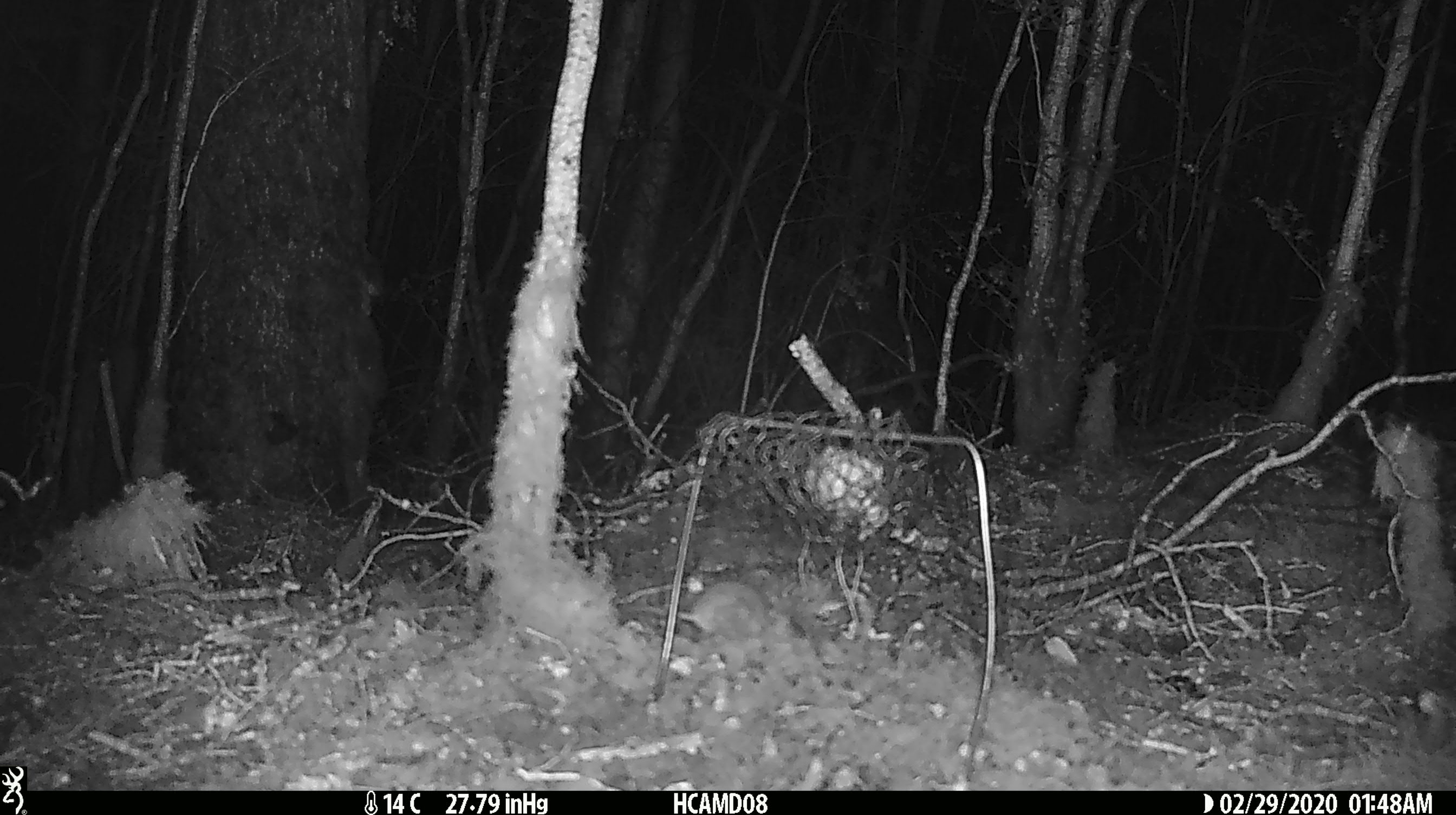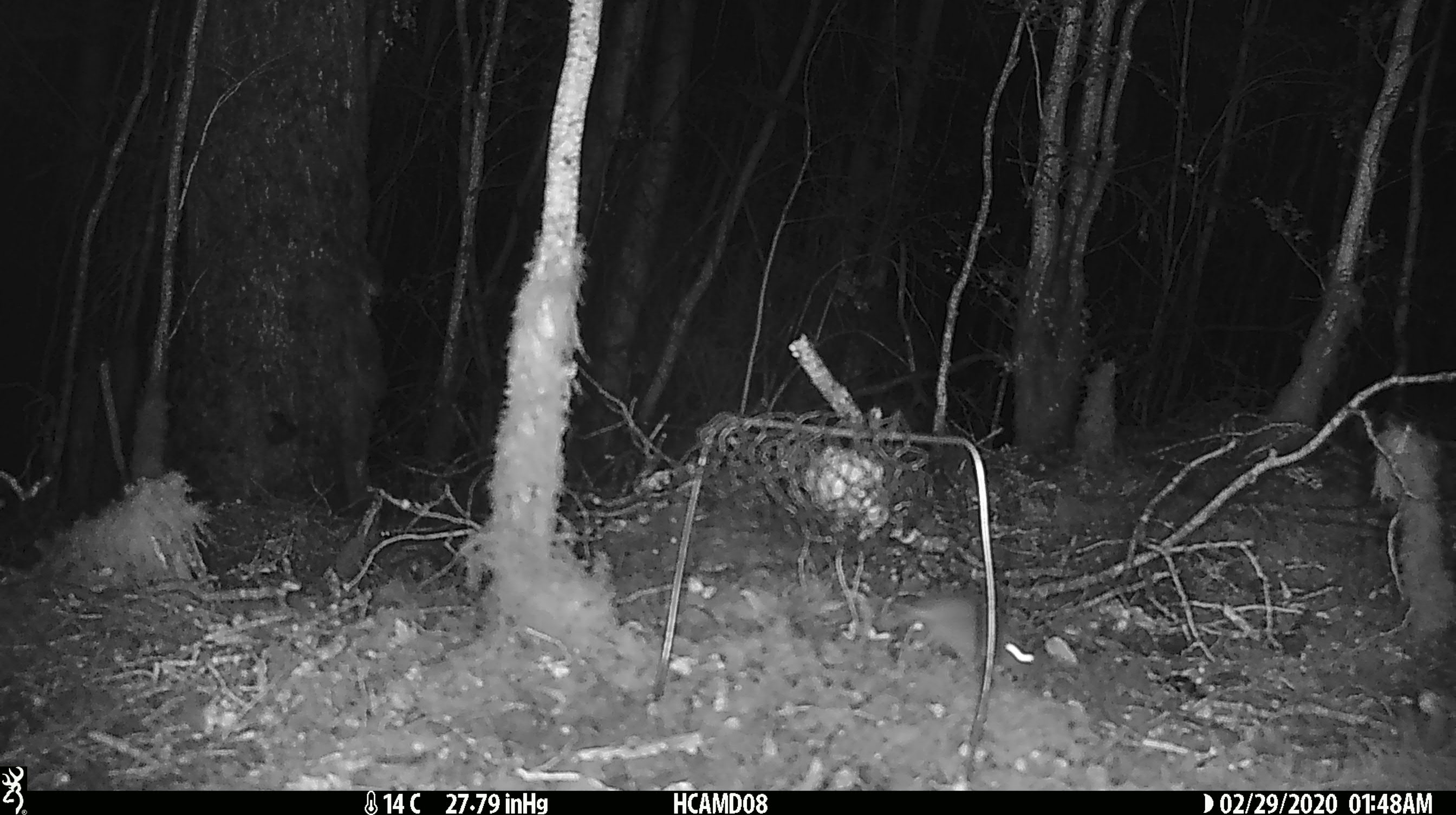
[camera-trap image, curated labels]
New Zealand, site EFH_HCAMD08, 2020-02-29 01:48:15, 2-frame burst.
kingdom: Animalia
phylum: Chordata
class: Mammalia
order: Rodentia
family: Muridae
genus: Mus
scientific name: Mus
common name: mouse